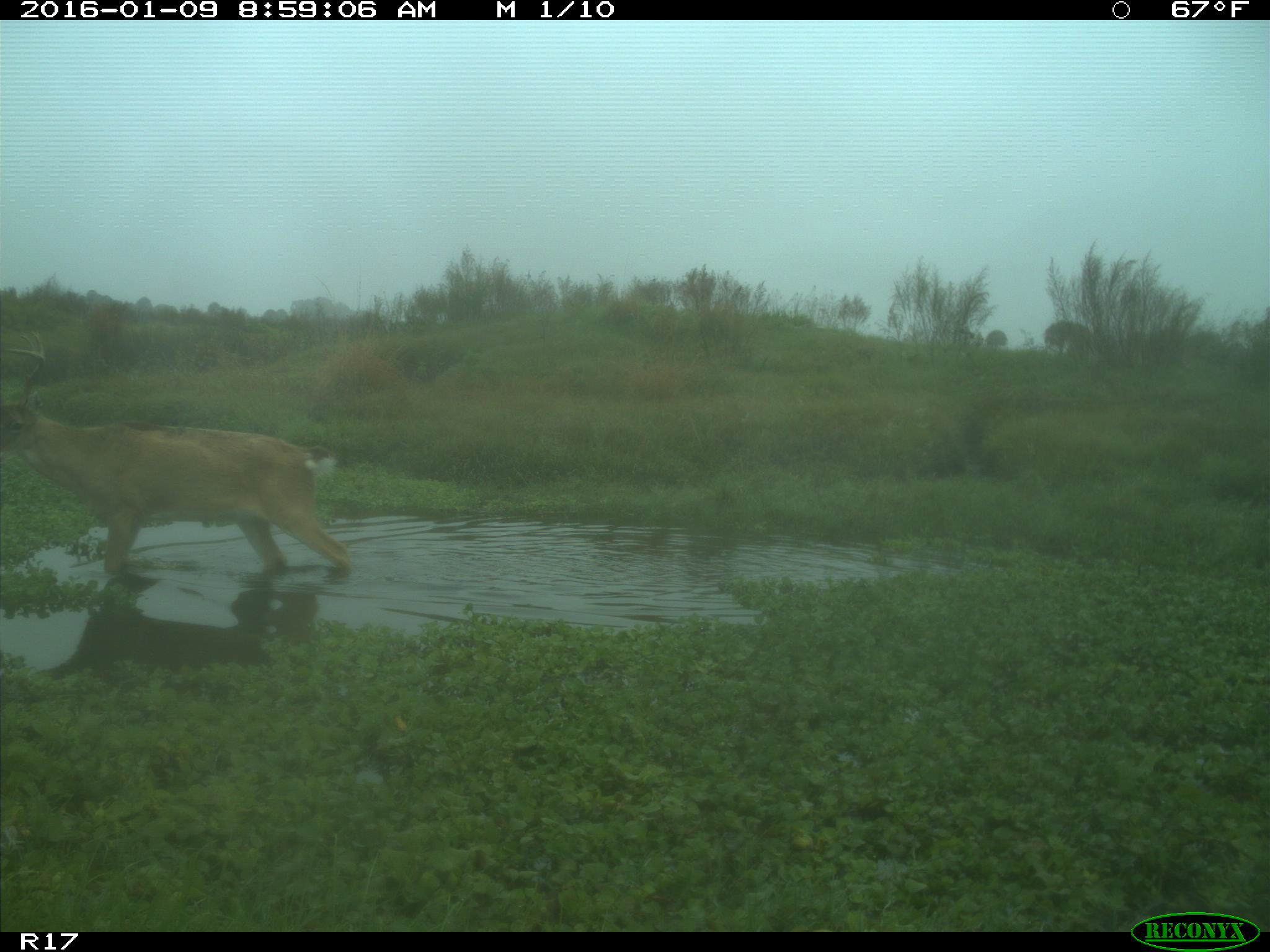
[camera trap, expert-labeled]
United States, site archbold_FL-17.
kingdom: Animalia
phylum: Chordata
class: Mammalia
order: Artiodactyla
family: Cervidae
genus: Odocoileus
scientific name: Odocoileus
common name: deer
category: unidentified deer